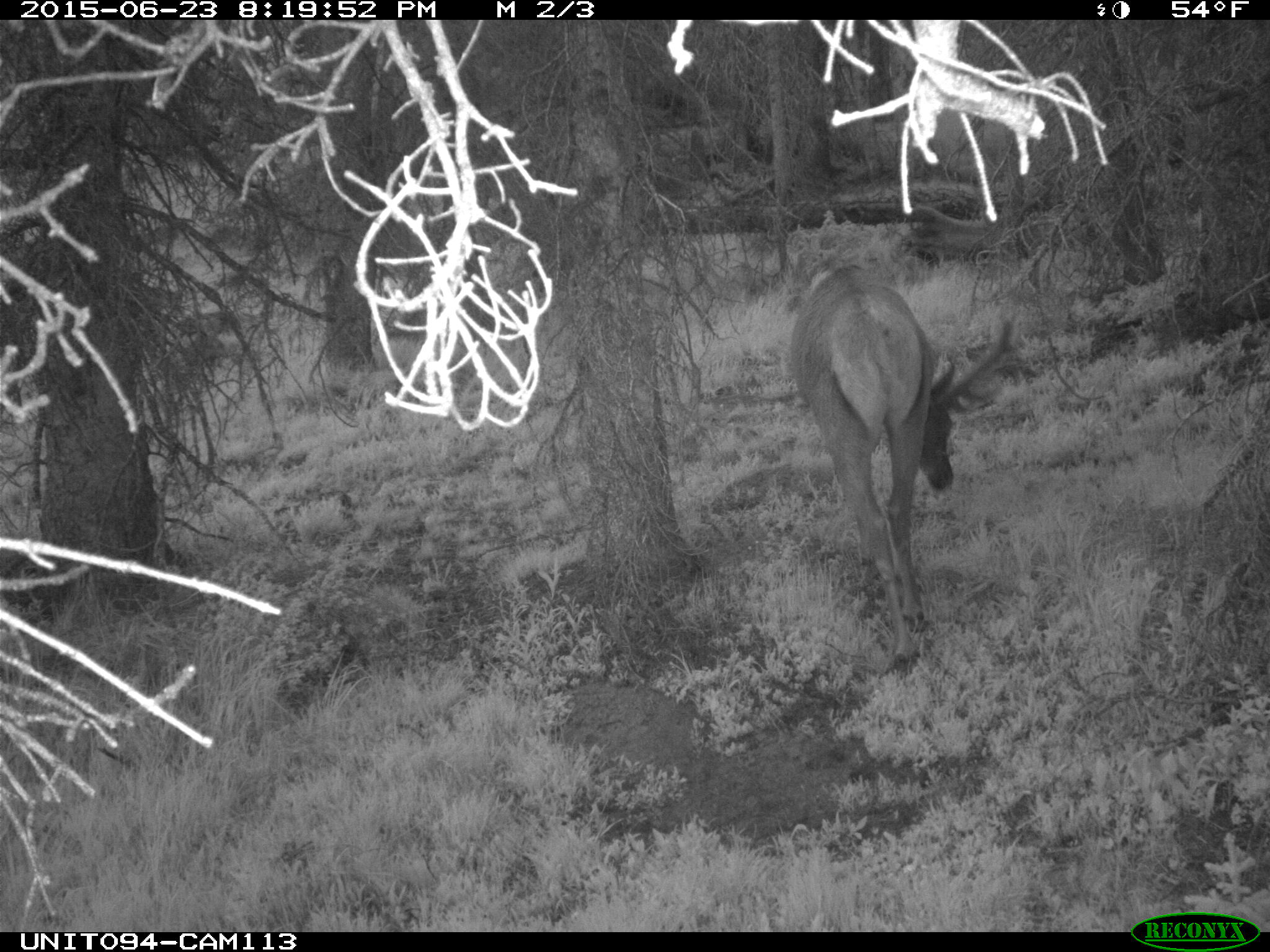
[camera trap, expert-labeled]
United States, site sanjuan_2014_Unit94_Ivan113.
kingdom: Animalia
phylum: Chordata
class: Mammalia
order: Artiodactyla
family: Cervidae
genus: Cervus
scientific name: Cervus elaphus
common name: red deer